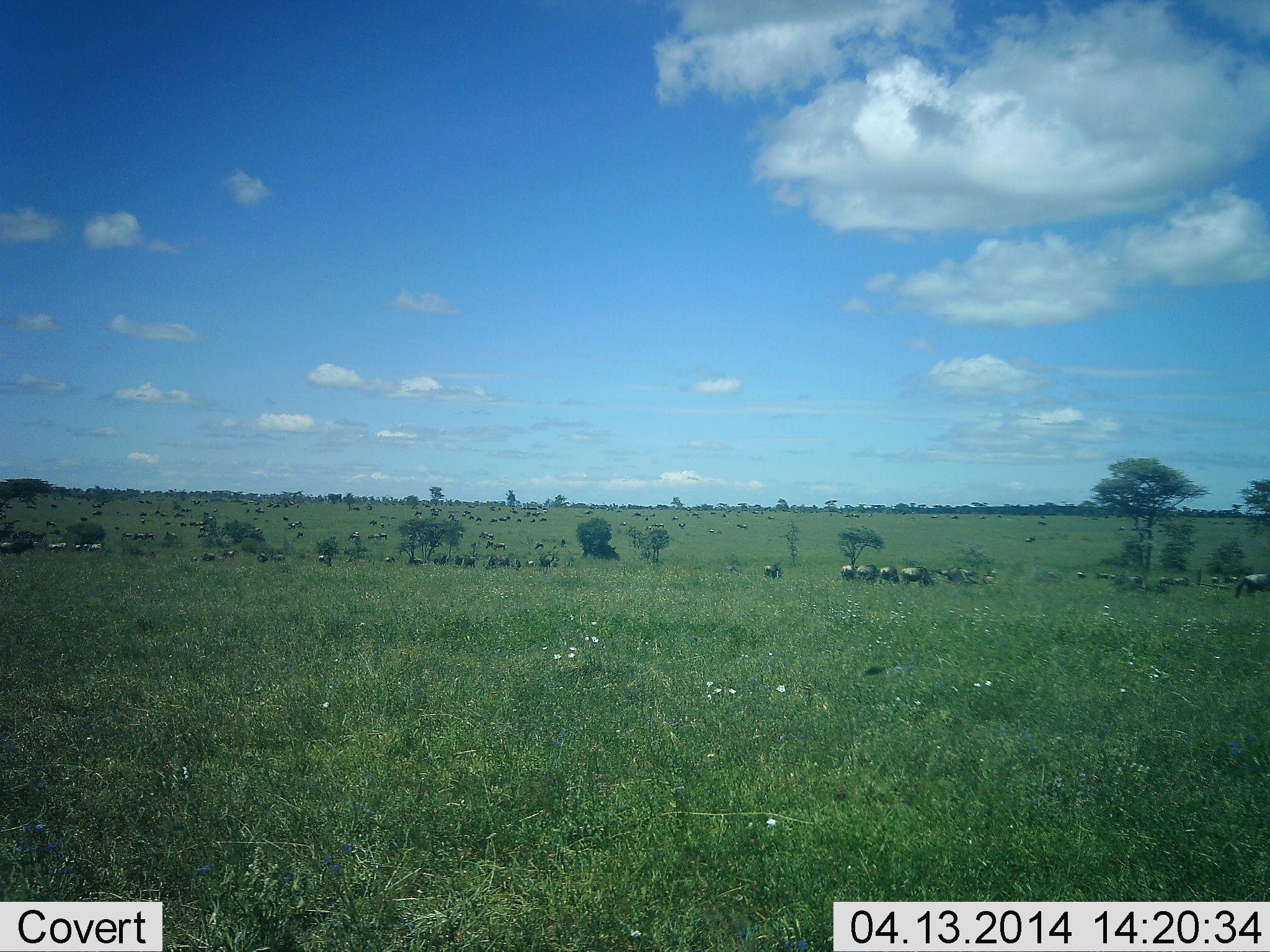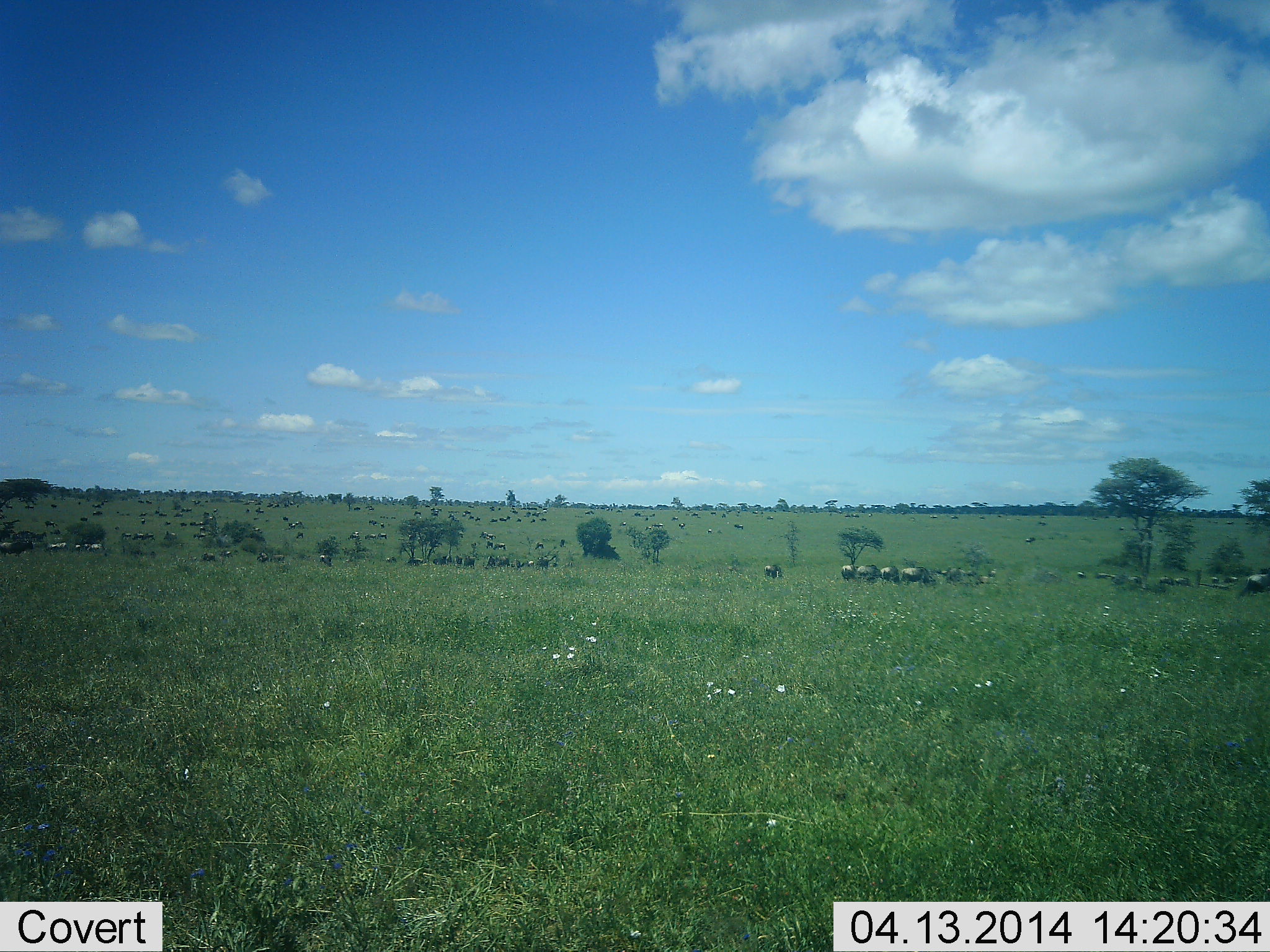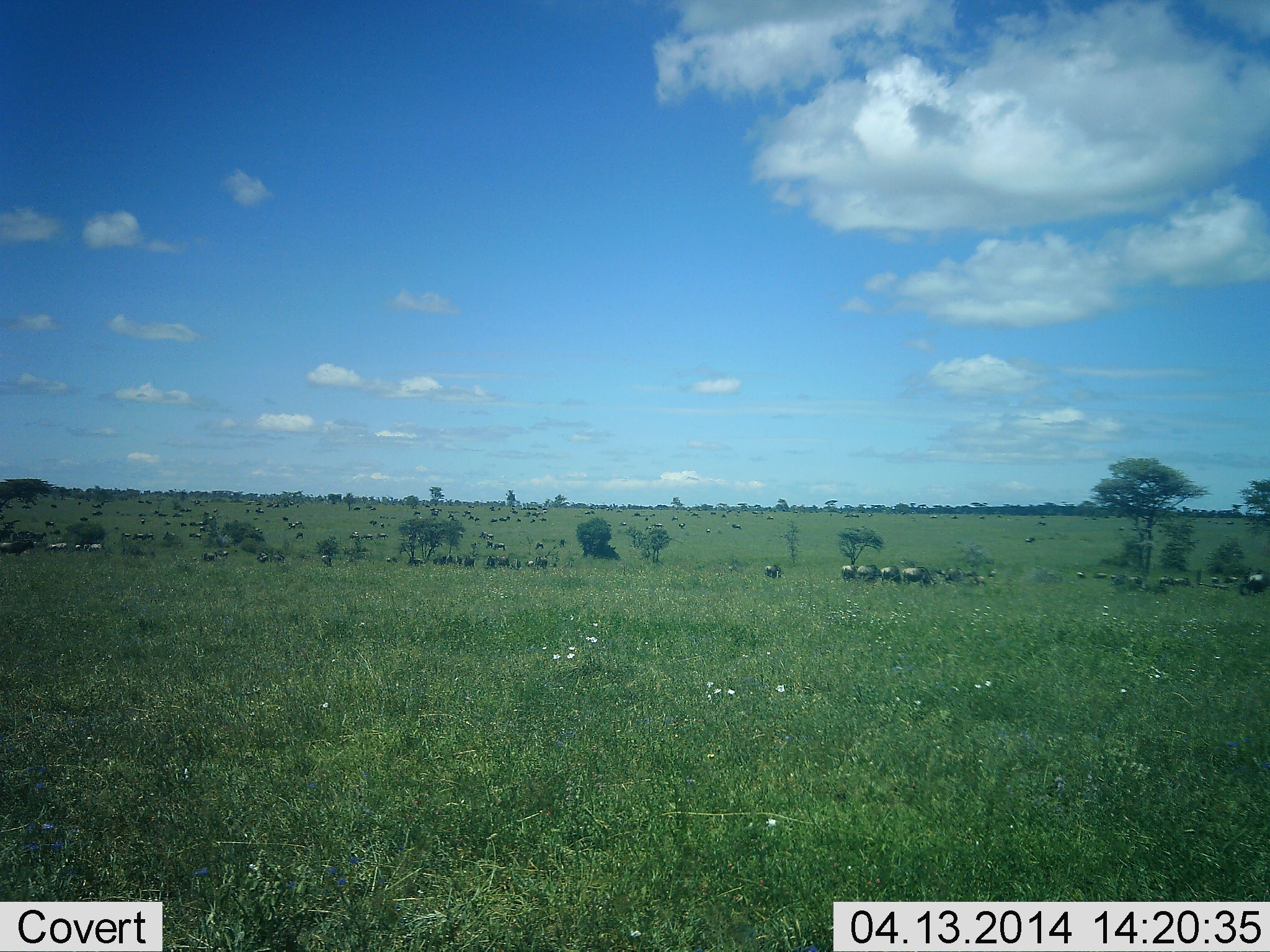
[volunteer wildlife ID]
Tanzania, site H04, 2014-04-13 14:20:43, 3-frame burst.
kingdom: Animalia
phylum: Chordata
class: Mammalia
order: Artiodactyla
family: Bovidae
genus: Connochaetes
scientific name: Connochaetes taurinus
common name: blue wildebeest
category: wildebeest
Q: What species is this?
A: Wildebeest (blue wildebeest) (Connochaetes taurinus).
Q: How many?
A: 51+.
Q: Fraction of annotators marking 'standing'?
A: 40%.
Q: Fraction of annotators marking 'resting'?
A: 0%.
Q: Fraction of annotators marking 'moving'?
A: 20%.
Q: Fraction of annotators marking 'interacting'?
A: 0%.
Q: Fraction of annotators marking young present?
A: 0%.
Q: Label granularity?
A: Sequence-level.